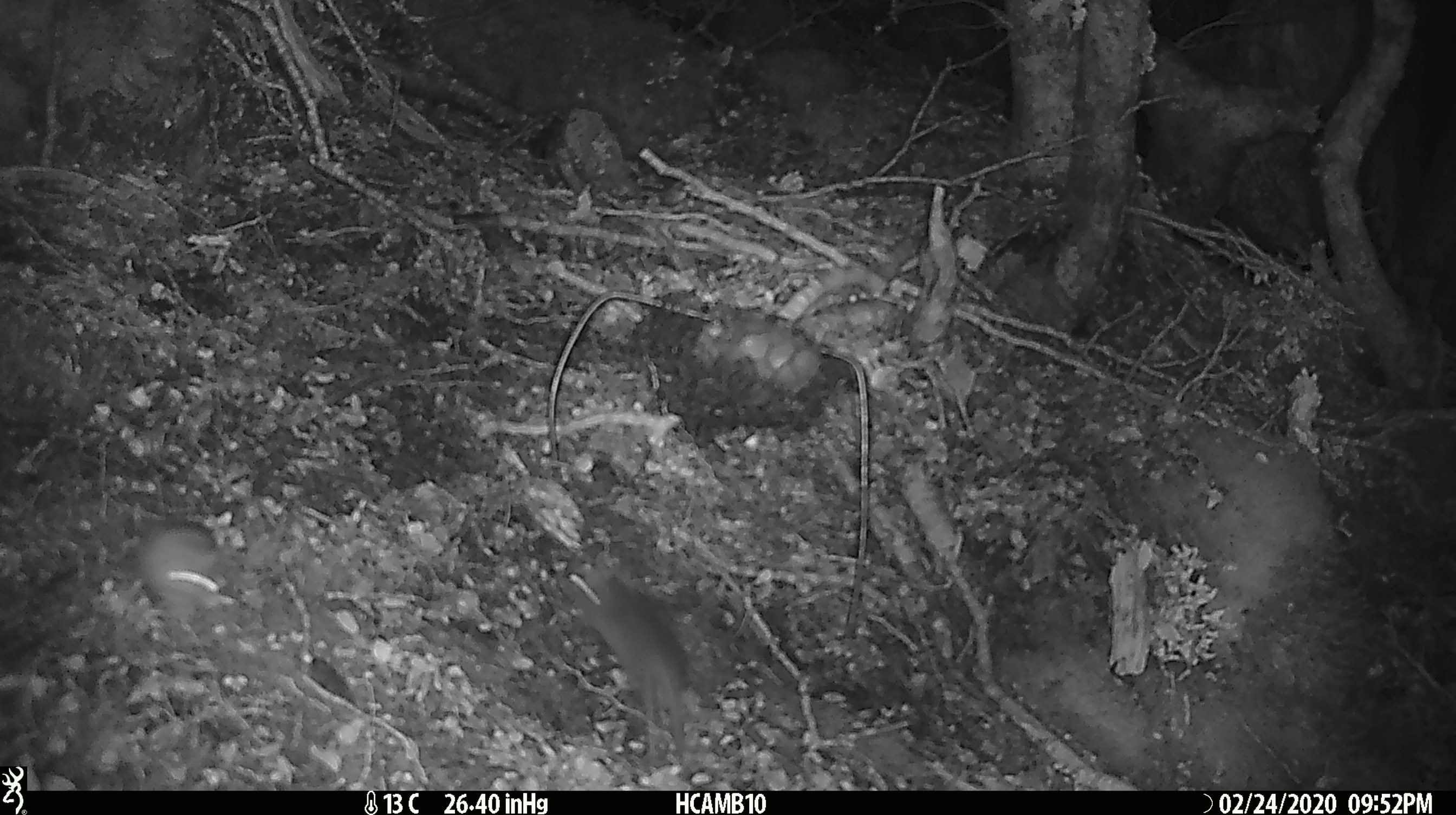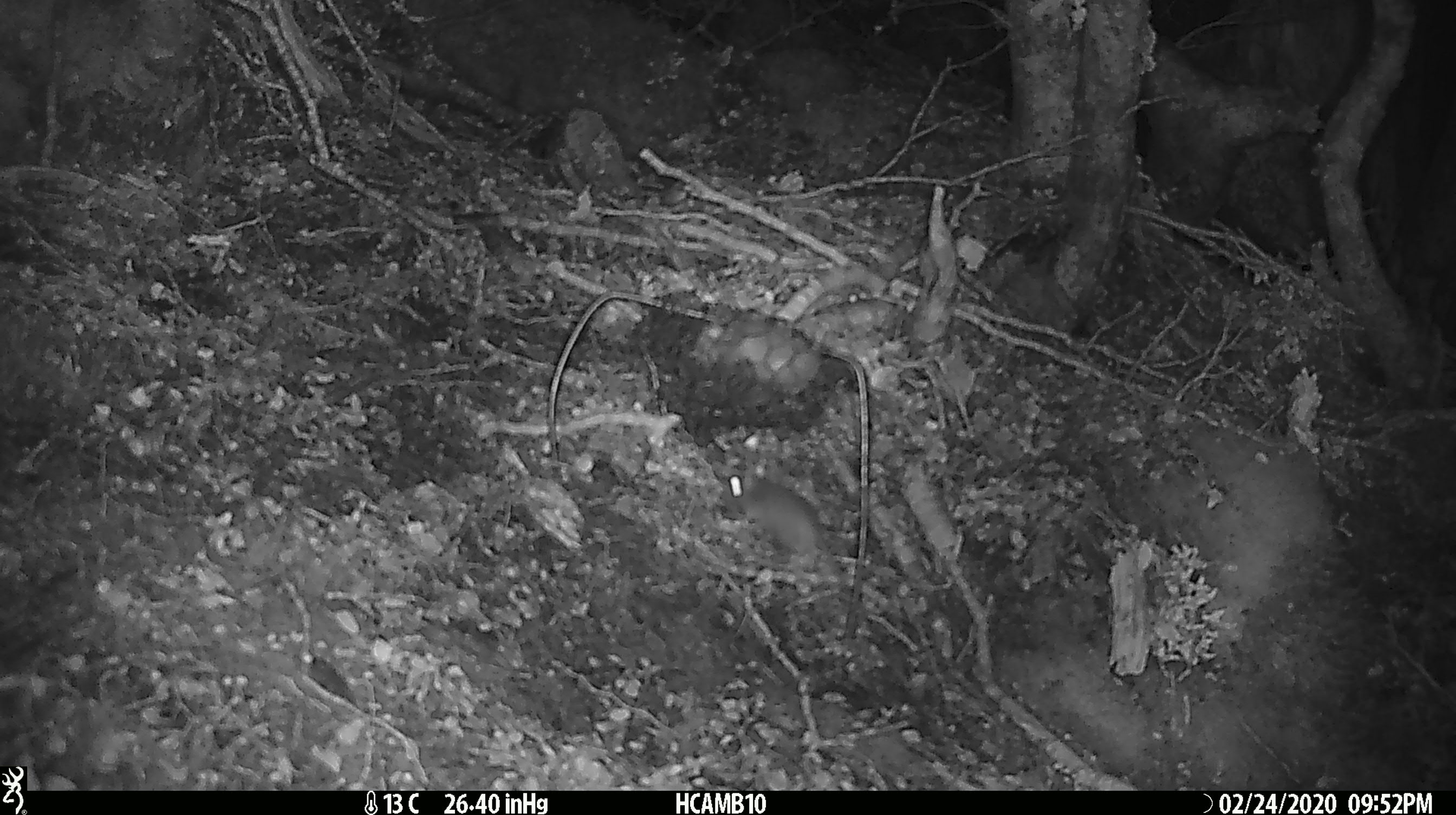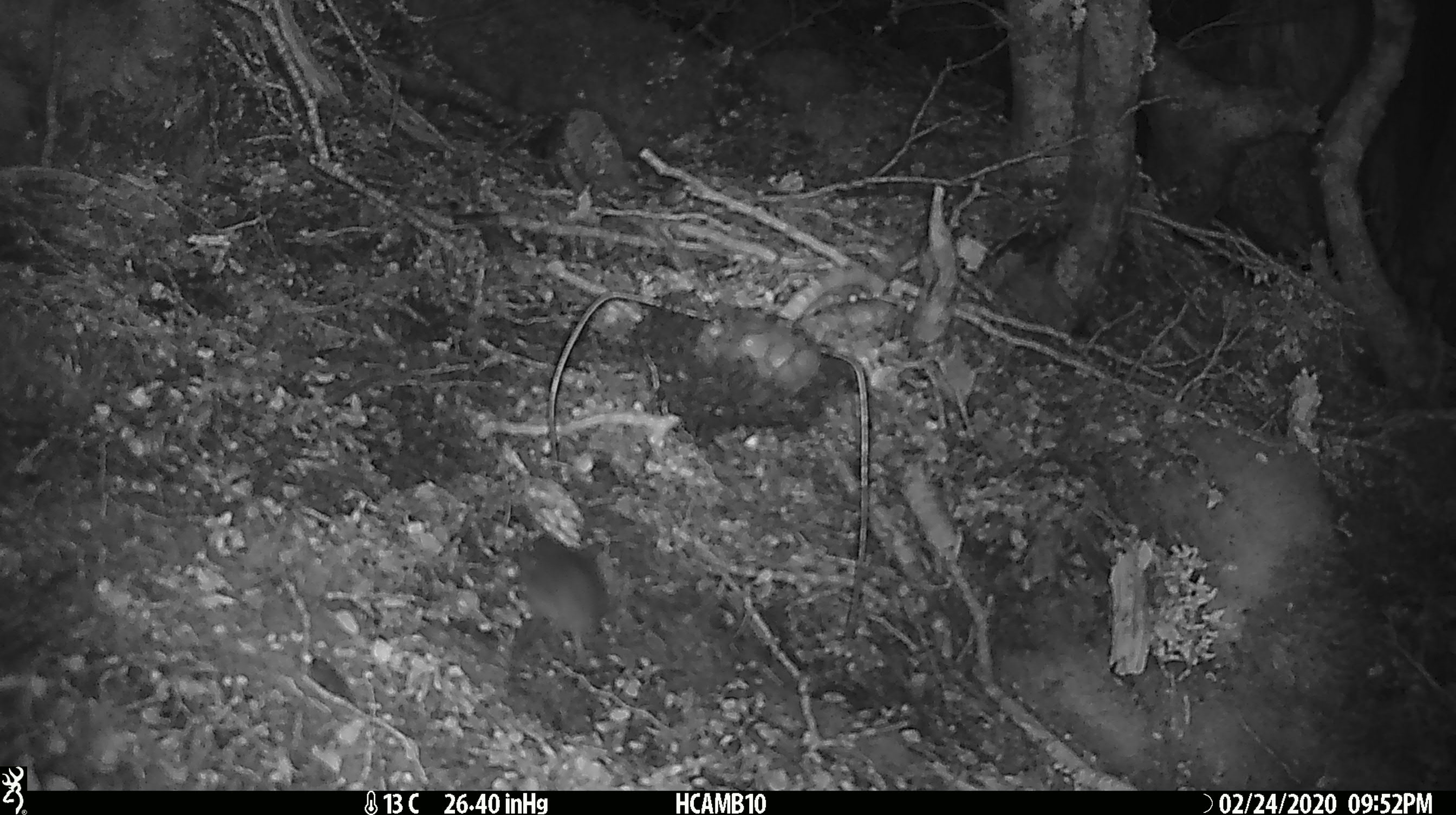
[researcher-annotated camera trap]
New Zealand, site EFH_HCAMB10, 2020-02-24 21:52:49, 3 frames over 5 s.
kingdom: Animalia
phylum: Chordata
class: Mammalia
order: Rodentia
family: Muridae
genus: Mus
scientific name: Mus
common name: mouse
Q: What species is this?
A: Mouse (Mus).